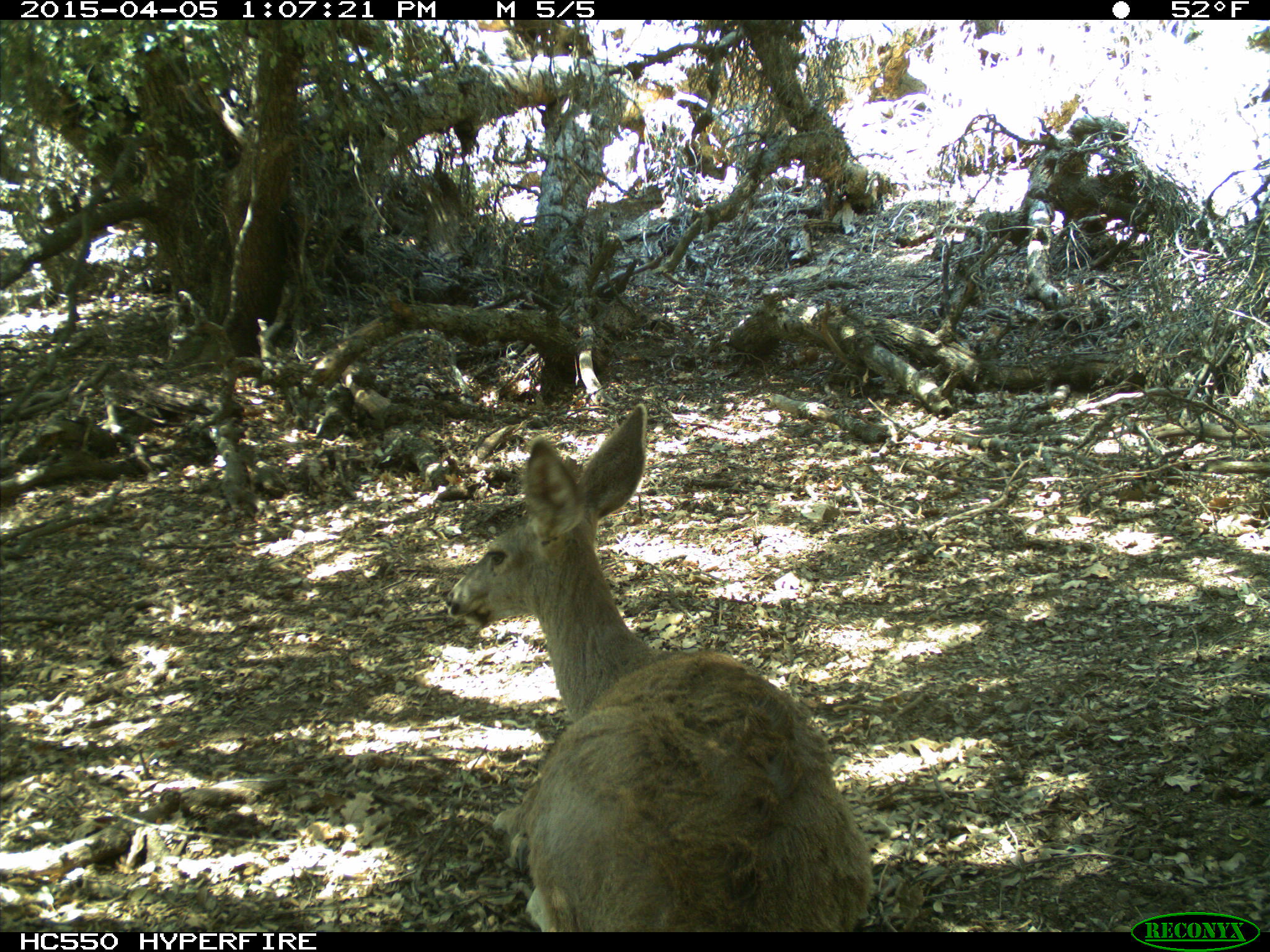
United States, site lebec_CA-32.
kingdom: Animalia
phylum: Chordata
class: Mammalia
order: Artiodactyla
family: Cervidae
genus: Odocoileus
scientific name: Odocoileus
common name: deer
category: unidentified deer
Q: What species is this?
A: Unidentified deer (deer) (Odocoileus).